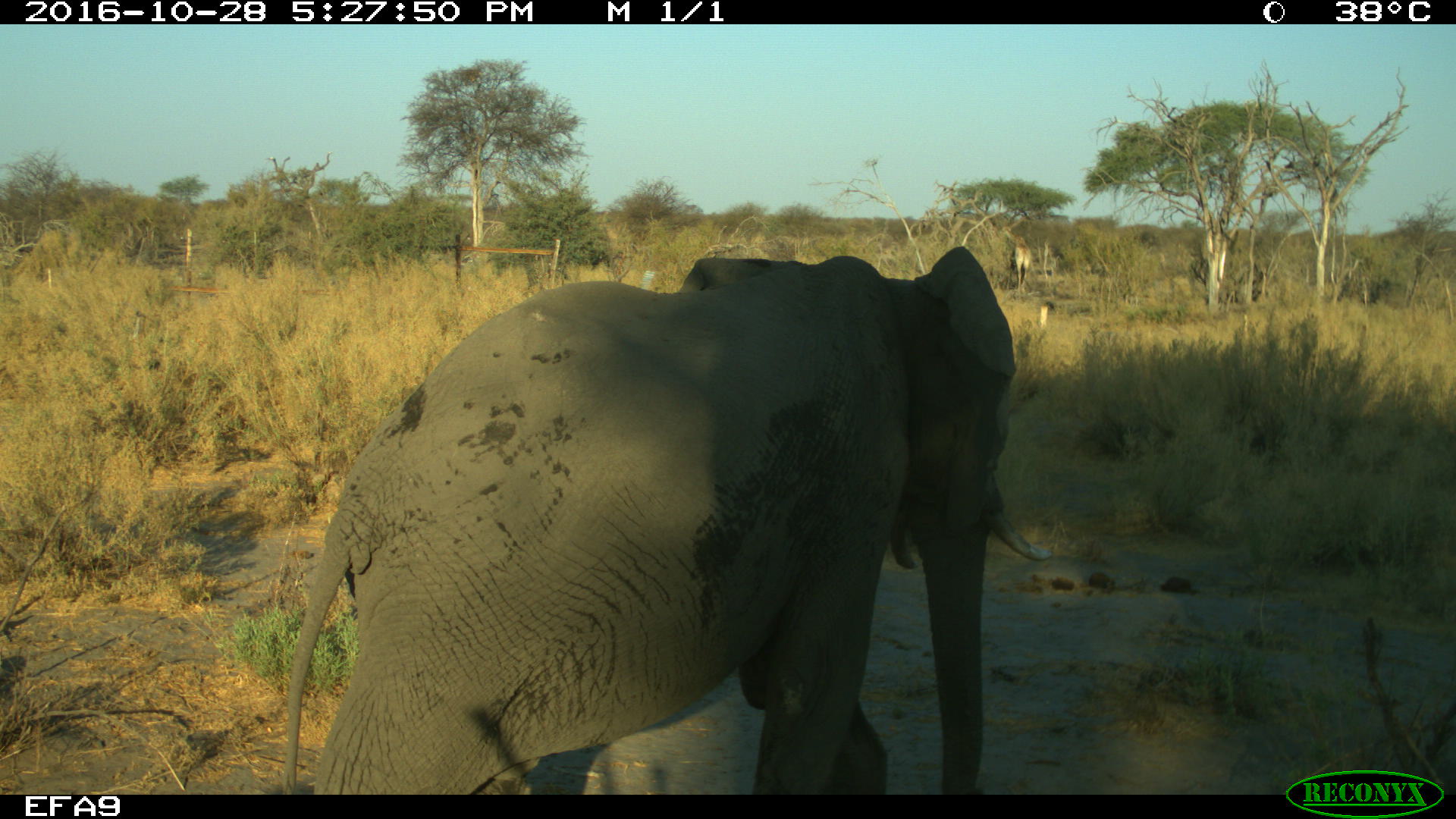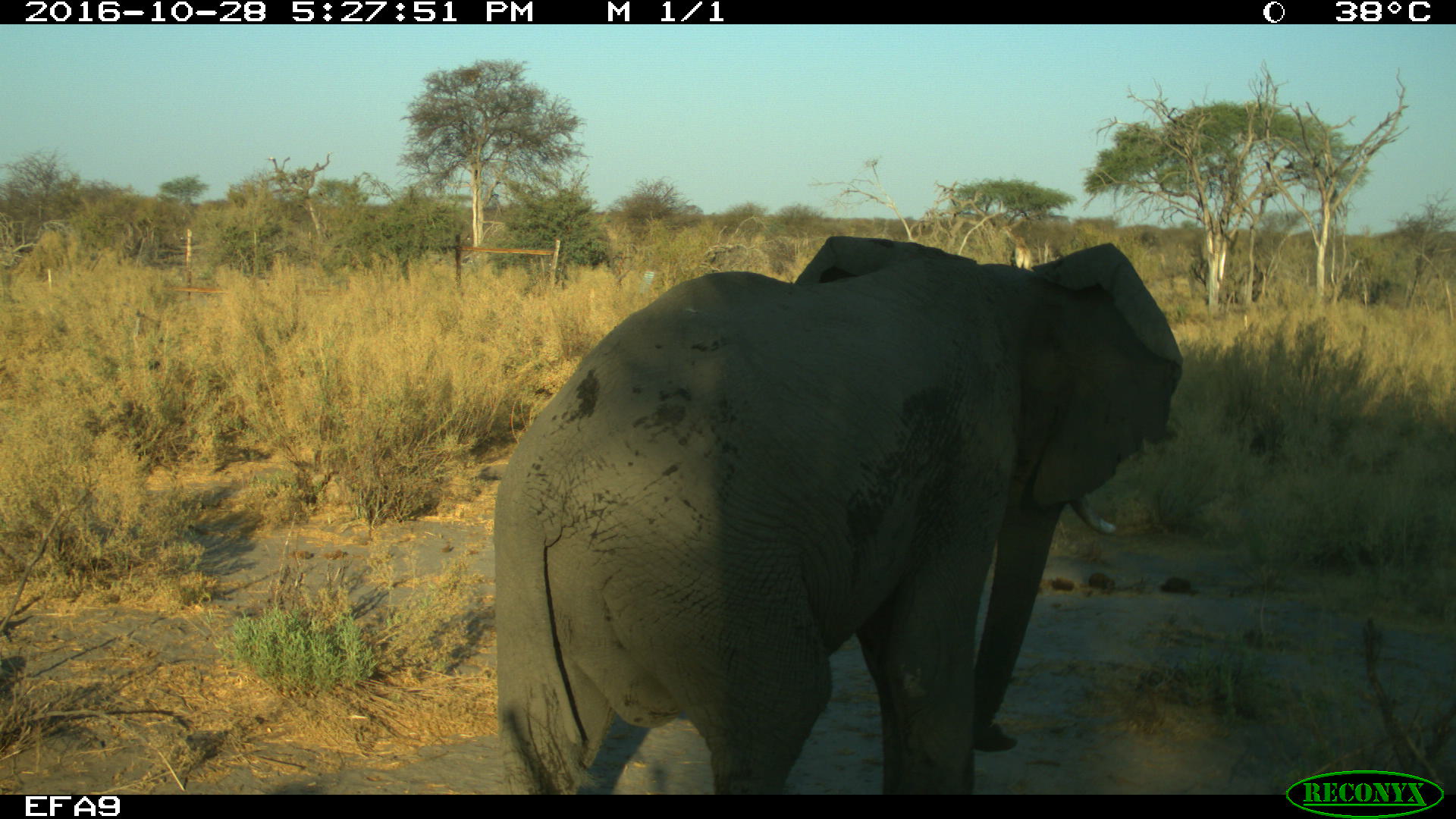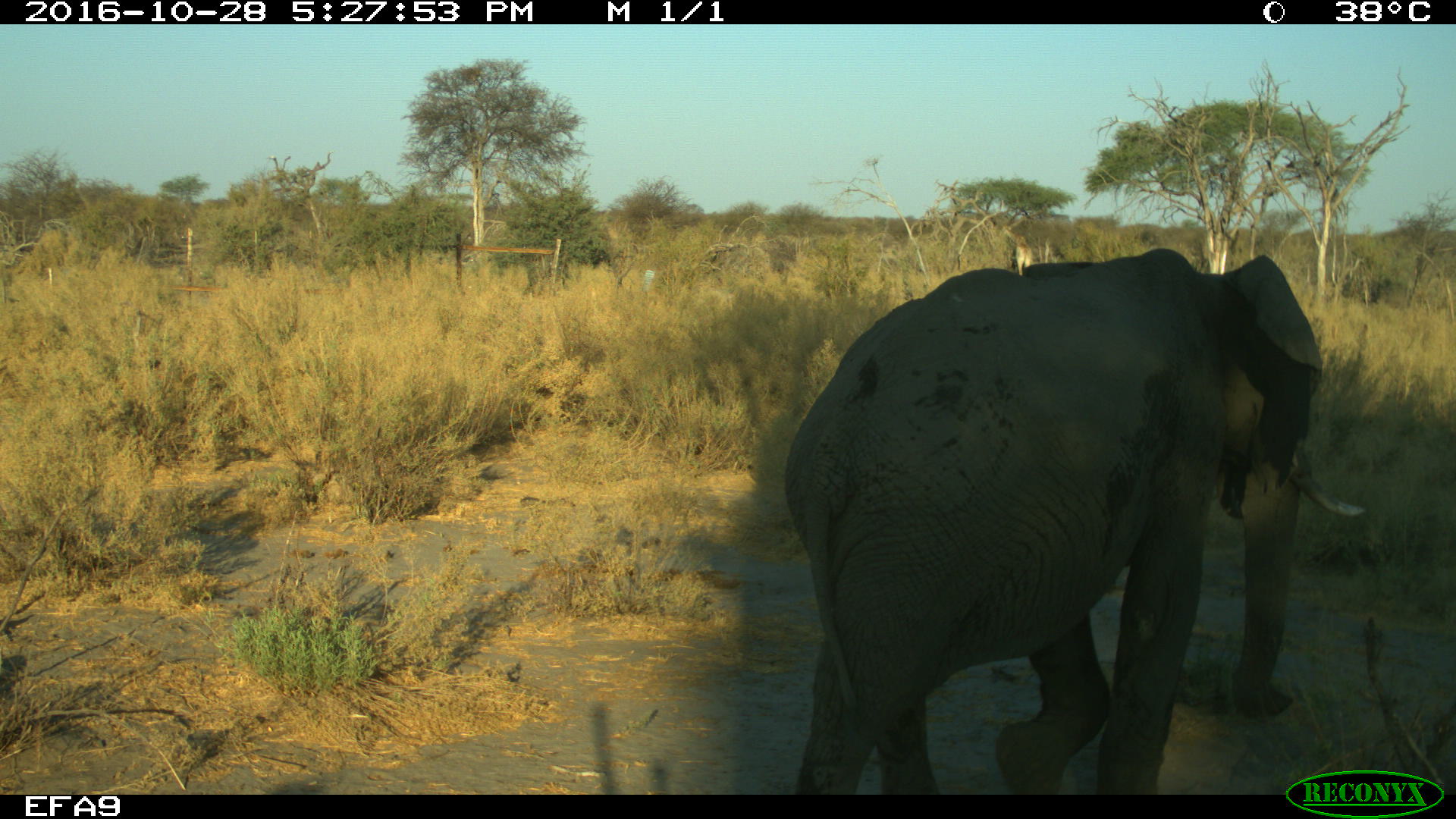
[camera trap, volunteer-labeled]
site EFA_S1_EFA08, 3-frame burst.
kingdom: Animalia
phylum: Chordata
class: Mammalia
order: Proboscidea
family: Elephantidae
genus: Loxodonta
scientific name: Loxodonta africana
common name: african bush elephant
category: elephant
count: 1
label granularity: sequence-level